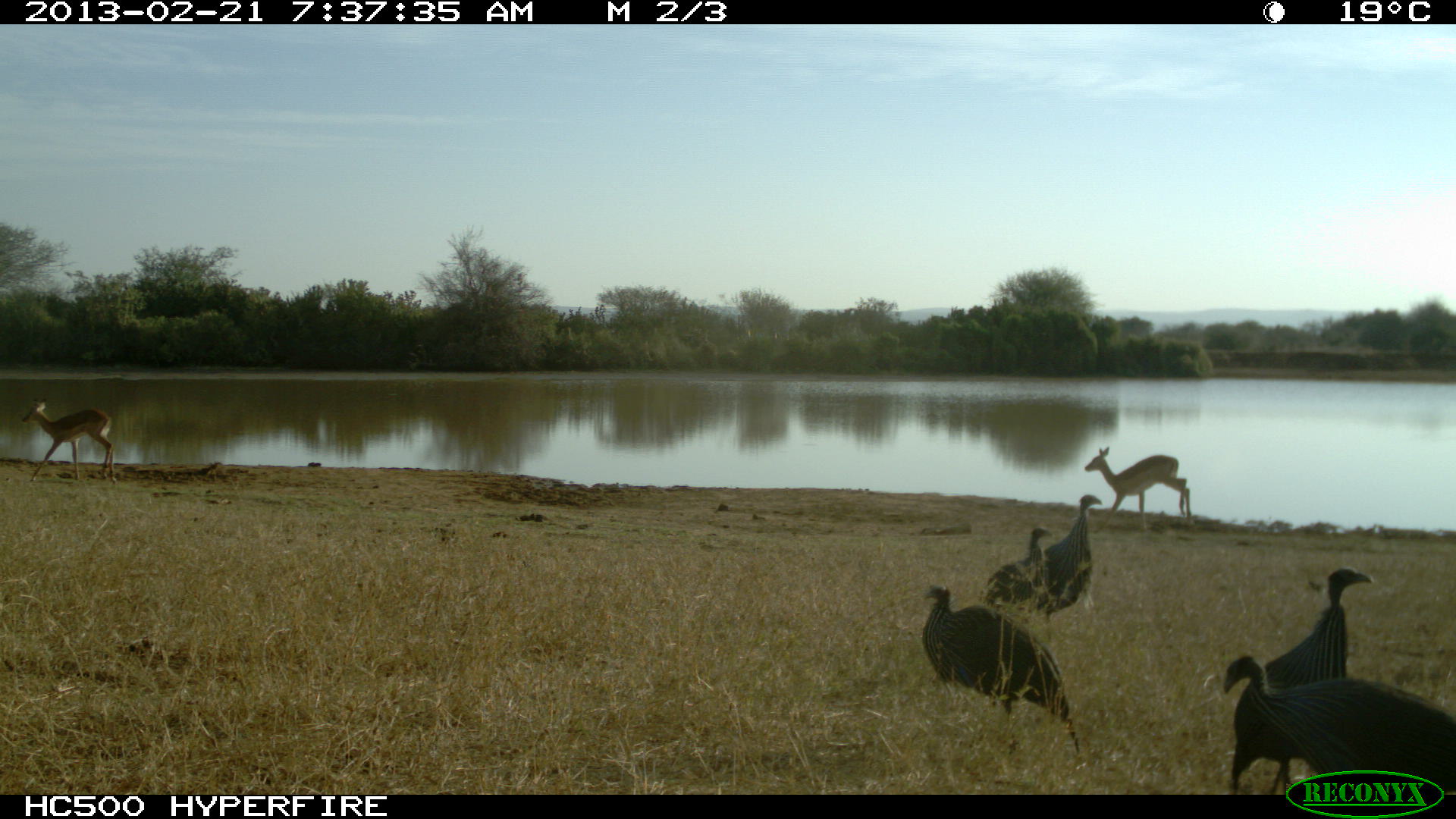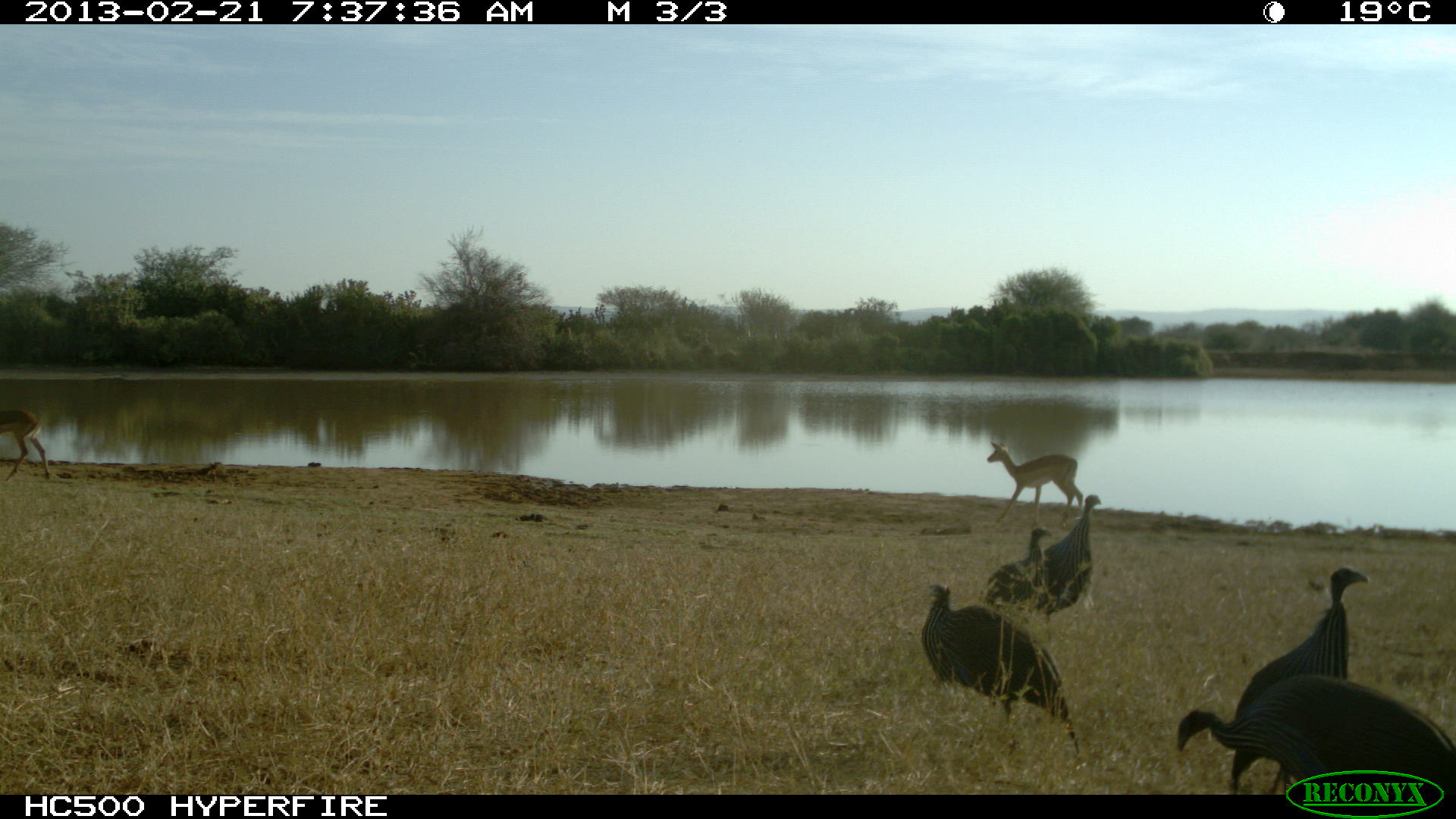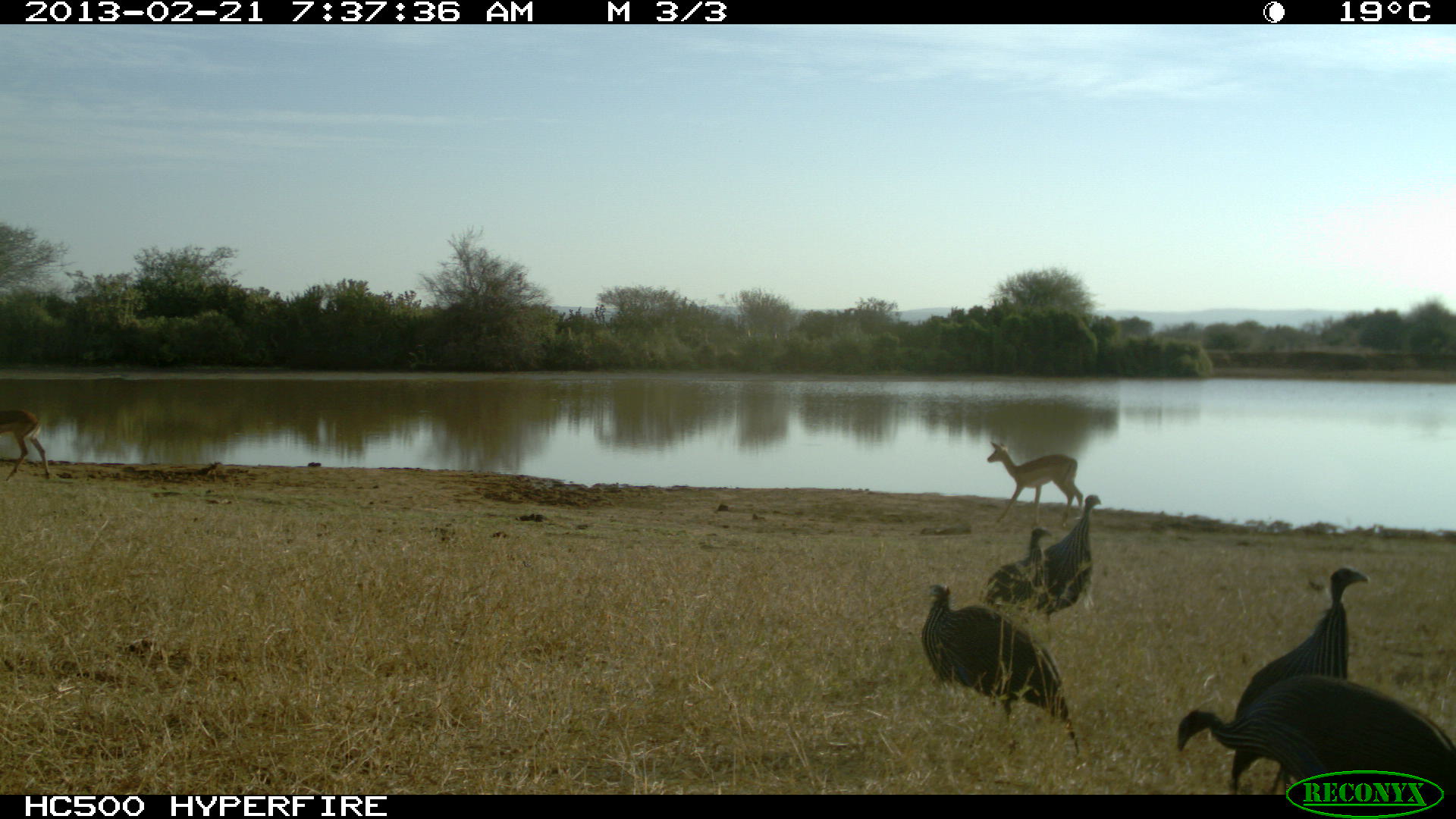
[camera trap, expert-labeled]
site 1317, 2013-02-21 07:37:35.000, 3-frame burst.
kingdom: Animalia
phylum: Chordata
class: Mammalia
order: Artiodactyla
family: Bovidae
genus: Aepyceros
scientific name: Aepyceros melampus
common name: impala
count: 1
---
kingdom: Animalia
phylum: Chordata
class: Aves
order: Galliformes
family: Numididae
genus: Acryllium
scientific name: Acryllium vulturinum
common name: vulturine guineafowl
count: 6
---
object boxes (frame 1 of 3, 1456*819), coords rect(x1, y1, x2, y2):
aepyceros melampus: rect(1206, 649, 1456, 797); rect(1228, 569, 1373, 795); rect(923, 585, 1081, 755); rect(1028, 494, 1102, 641); rect(1083, 446, 1192, 533); rect(21, 397, 117, 484); rect(978, 527, 1053, 622)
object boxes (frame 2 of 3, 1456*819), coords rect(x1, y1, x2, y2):
aepyceros melampus: rect(1175, 672, 1455, 796); rect(1229, 566, 1370, 799); rect(921, 581, 1079, 759); rect(1037, 493, 1102, 642); rect(986, 441, 1084, 529); rect(979, 528, 1052, 626); rect(0, 406, 49, 482)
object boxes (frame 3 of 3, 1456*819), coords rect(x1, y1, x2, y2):
acryllium vulturinum: rect(1173, 666, 1456, 793); rect(1229, 567, 1369, 796); rect(921, 584, 1080, 755); rect(1039, 494, 1103, 641); rect(987, 440, 1083, 529); rect(976, 525, 1052, 628); rect(0, 407, 51, 478)